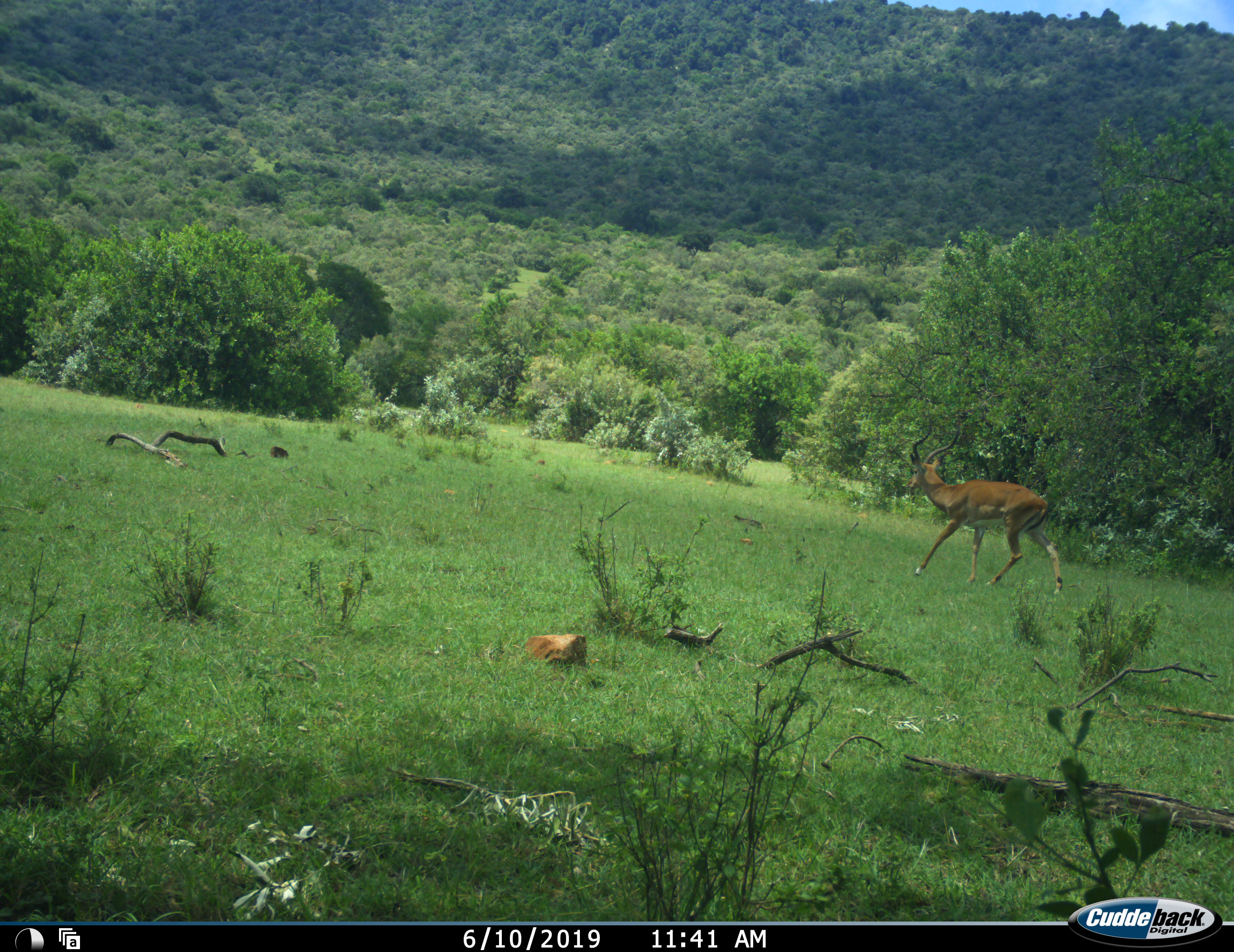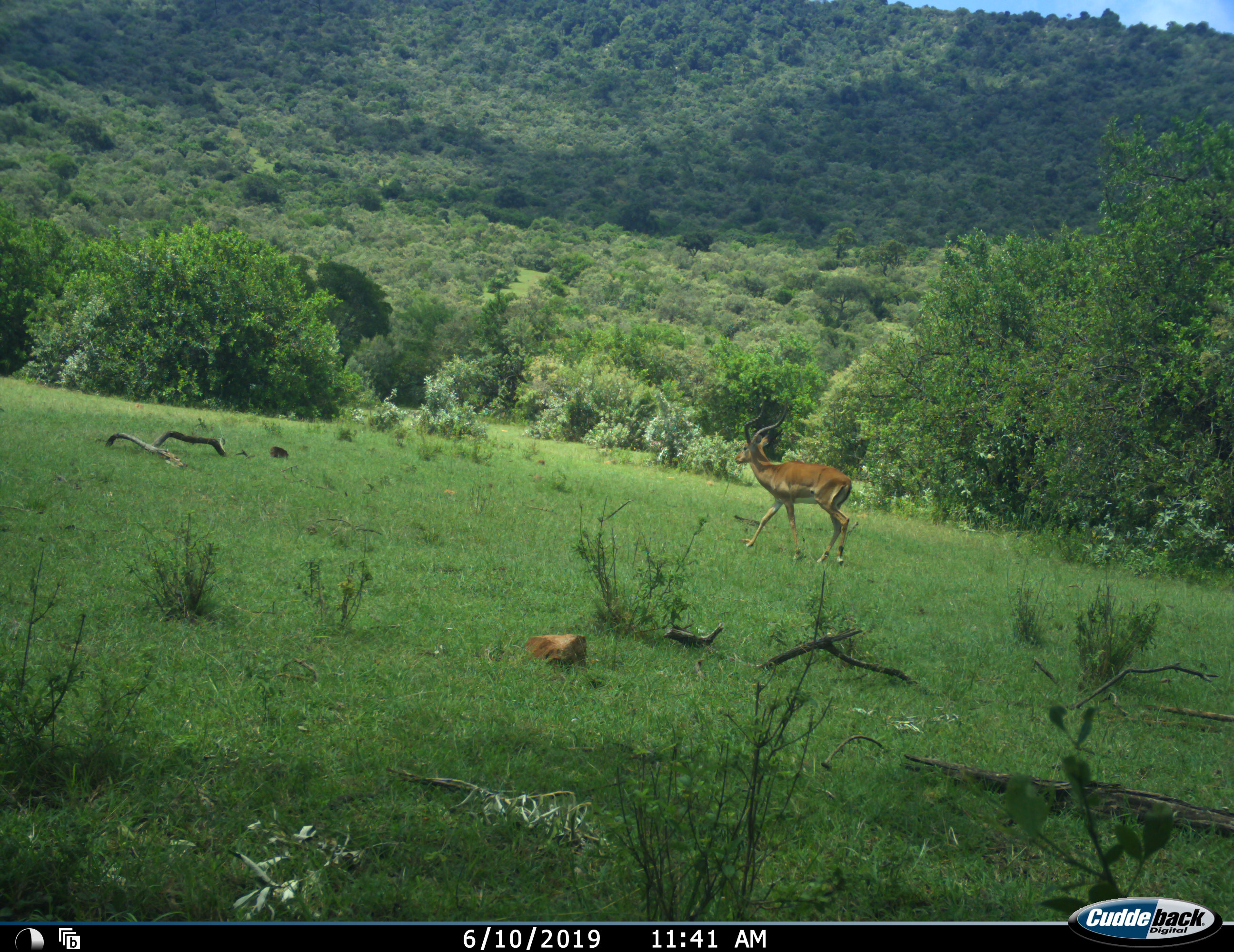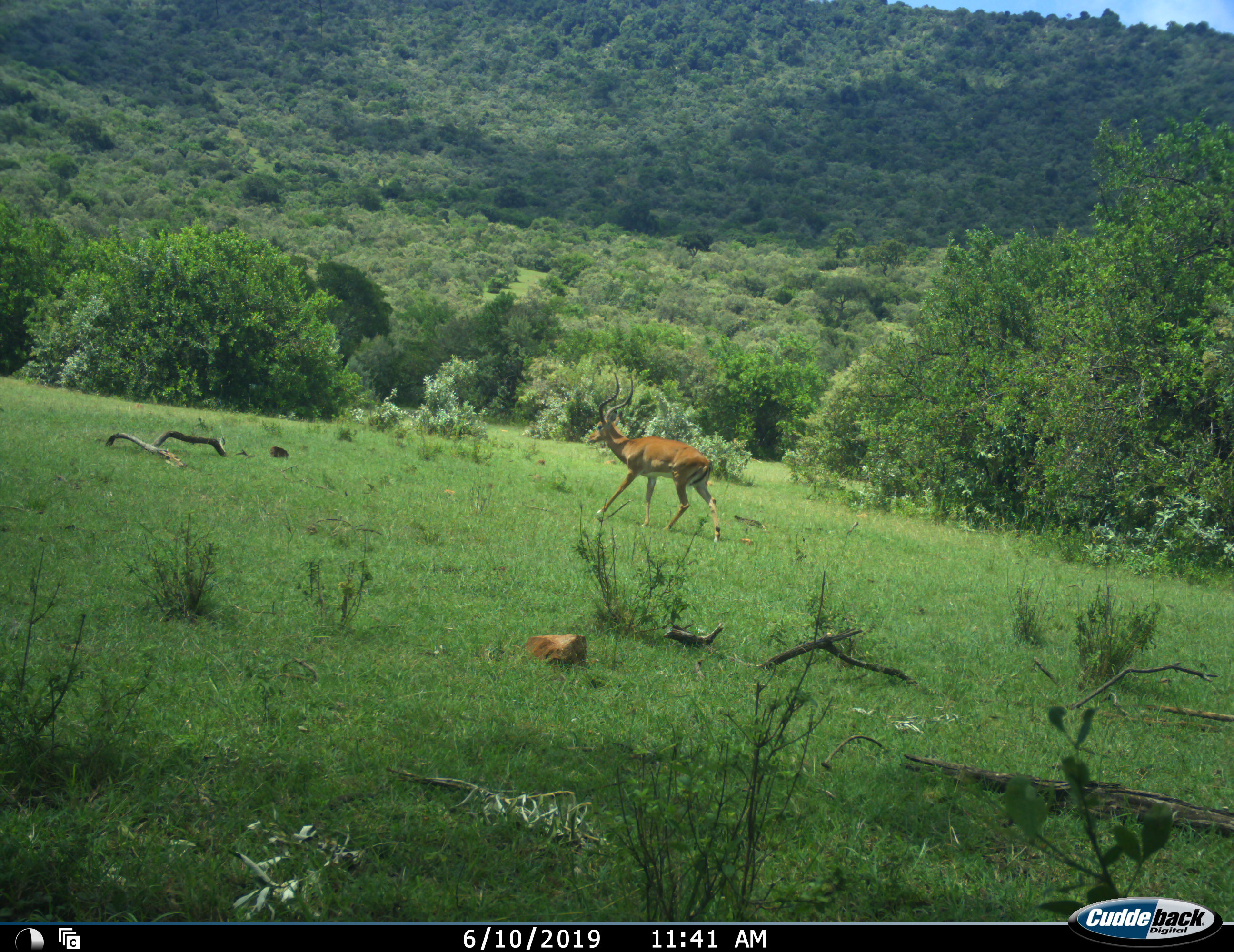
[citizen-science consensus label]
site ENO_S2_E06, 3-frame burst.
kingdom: Animalia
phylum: Chordata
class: Mammalia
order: Artiodactyla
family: Bovidae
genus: Aepyceros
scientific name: Aepyceros melampus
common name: impala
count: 1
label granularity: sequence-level